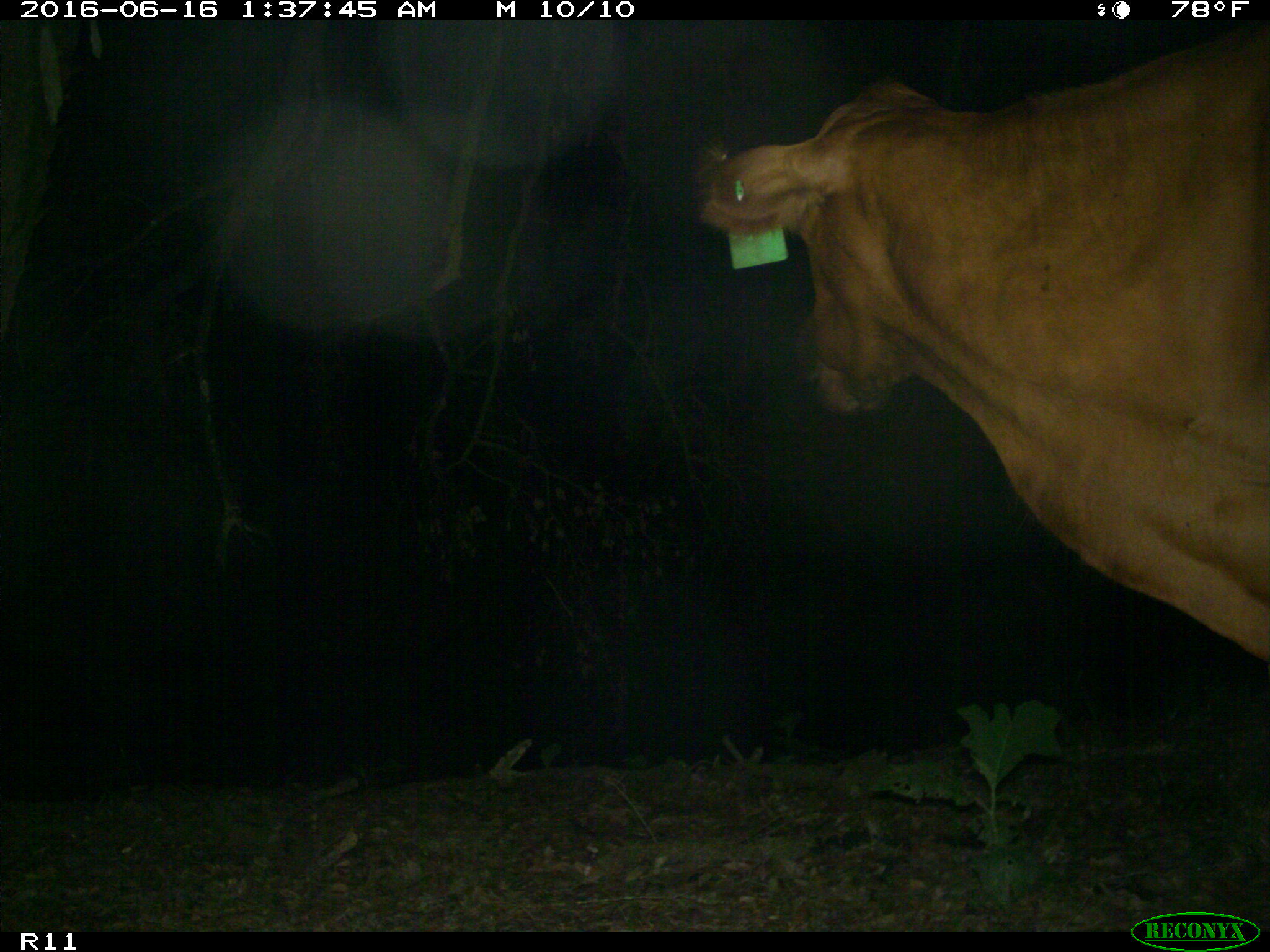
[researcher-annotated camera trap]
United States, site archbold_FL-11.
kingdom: Animalia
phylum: Chordata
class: Mammalia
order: Artiodactyla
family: Bovidae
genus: Bos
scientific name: Bos taurus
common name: domestic cow